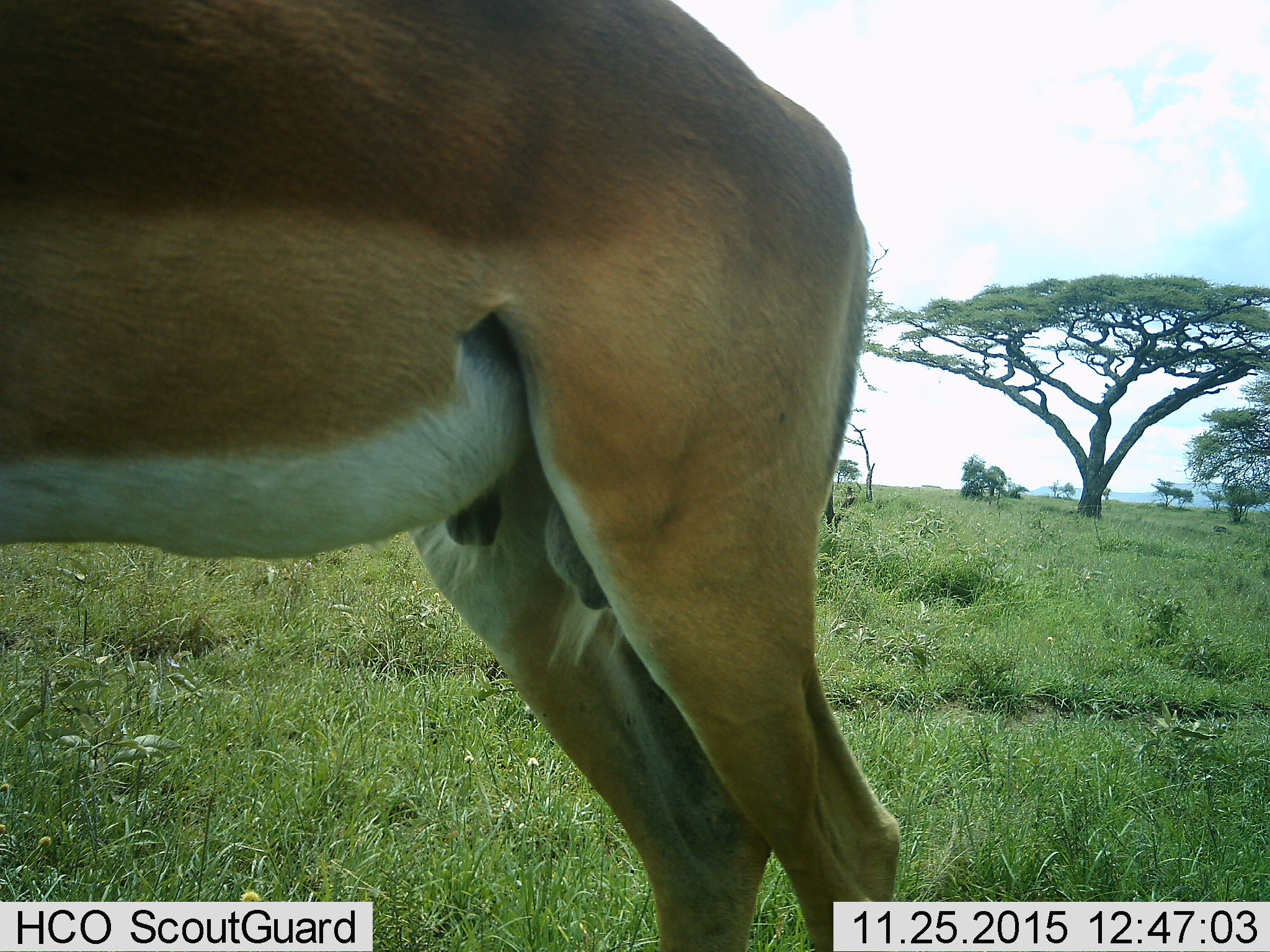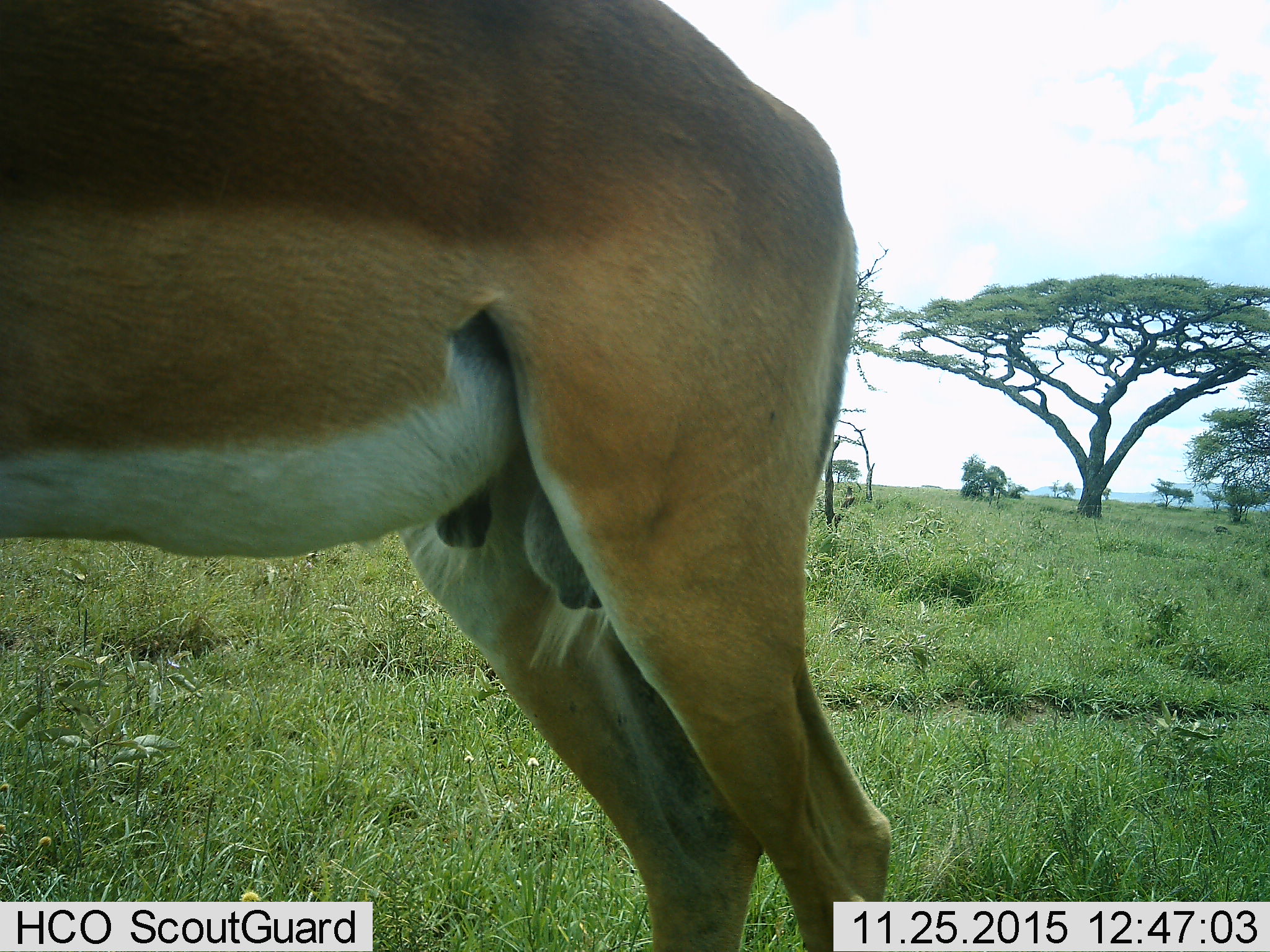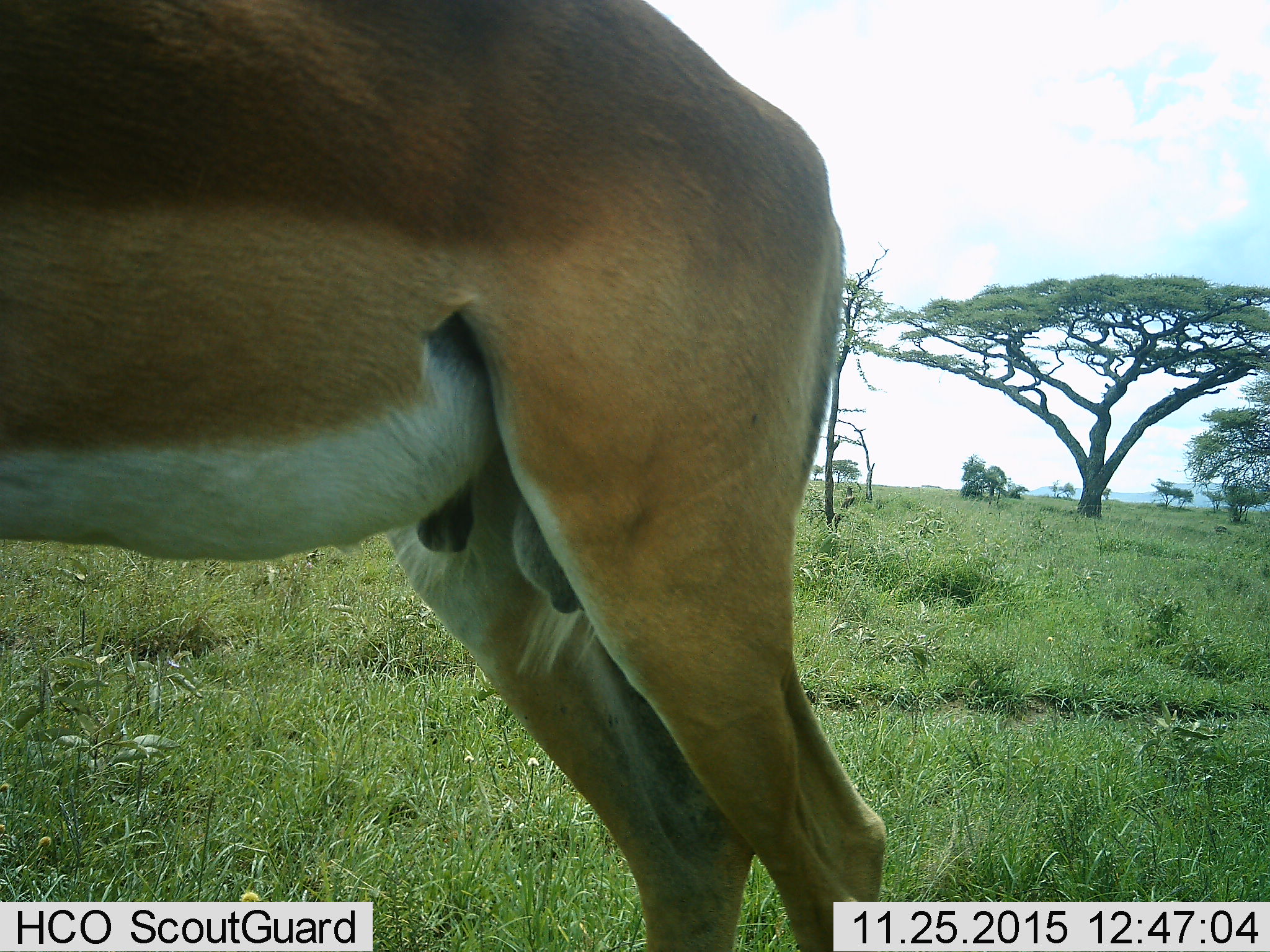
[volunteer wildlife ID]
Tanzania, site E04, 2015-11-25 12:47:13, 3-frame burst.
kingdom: Animalia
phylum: Chordata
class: Mammalia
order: Artiodactyla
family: Bovidae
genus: Aepyceros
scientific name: Aepyceros melampus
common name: impala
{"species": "impala (Aepyceros melampus)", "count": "1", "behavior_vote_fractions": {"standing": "100%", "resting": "0%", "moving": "0%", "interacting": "0%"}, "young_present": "0%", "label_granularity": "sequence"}